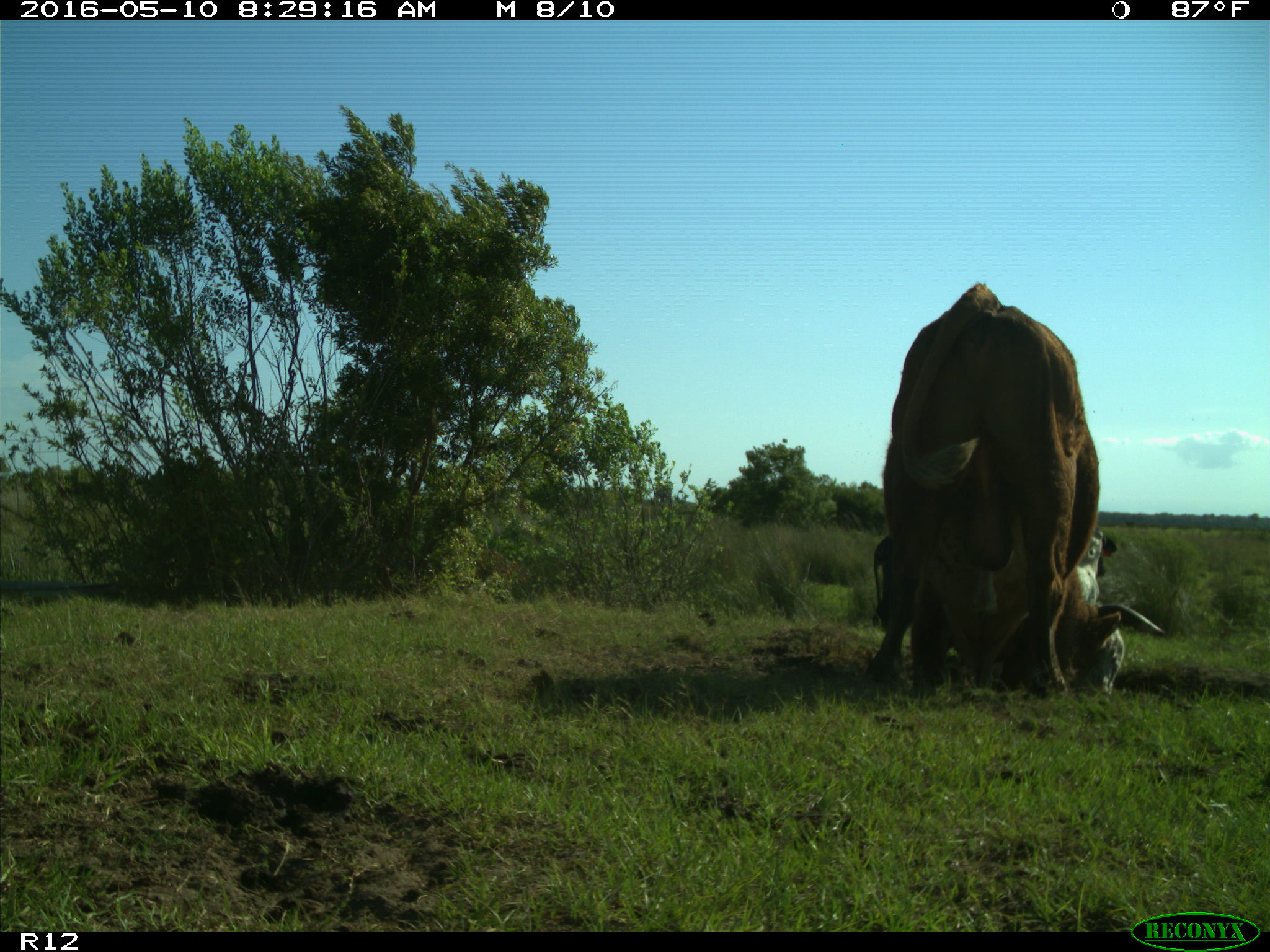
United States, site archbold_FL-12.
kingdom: Animalia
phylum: Chordata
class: Mammalia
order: Artiodactyla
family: Bovidae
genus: Bos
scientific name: Bos taurus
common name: domestic cow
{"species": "Bos taurus (domestic cow)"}